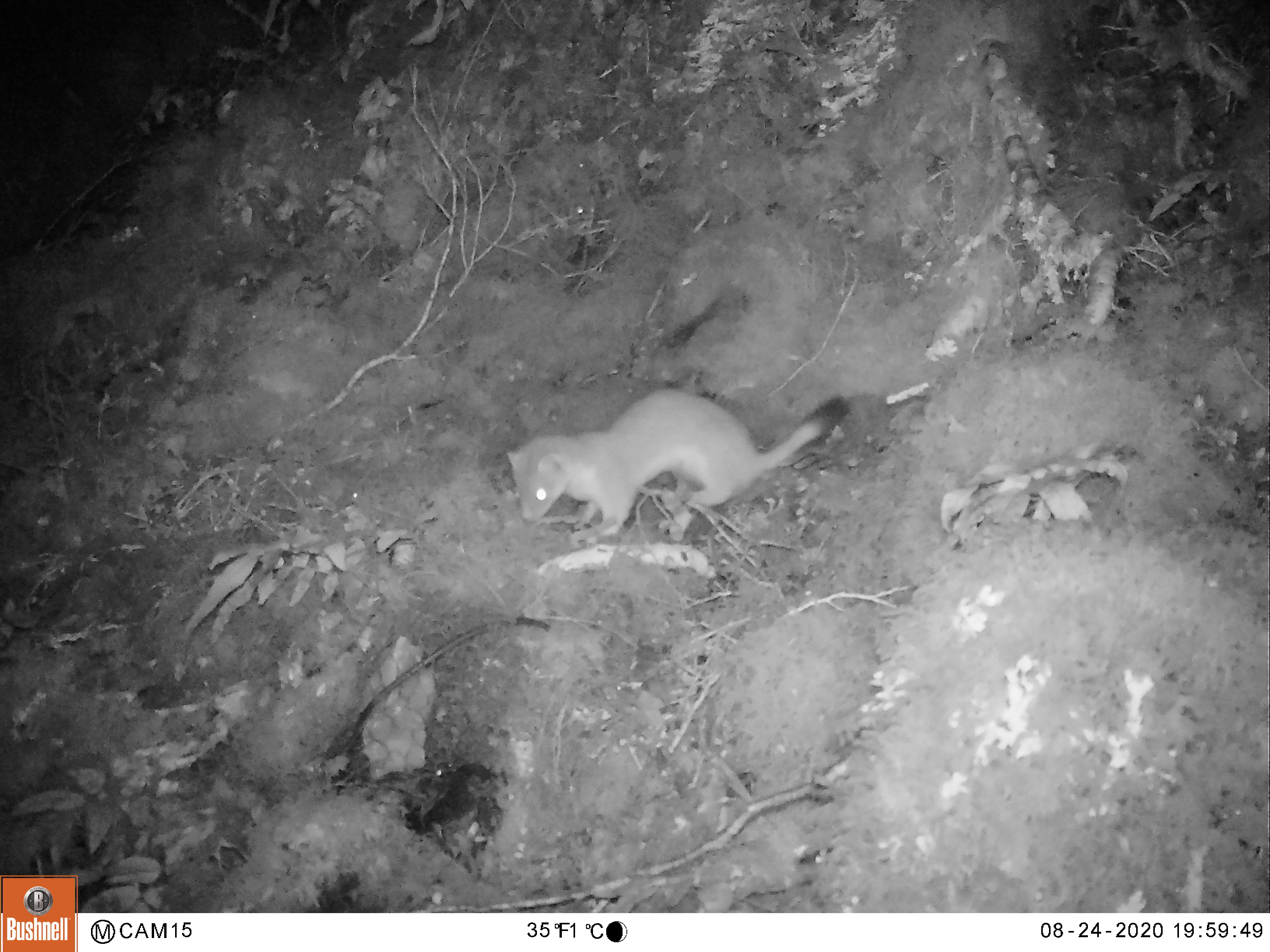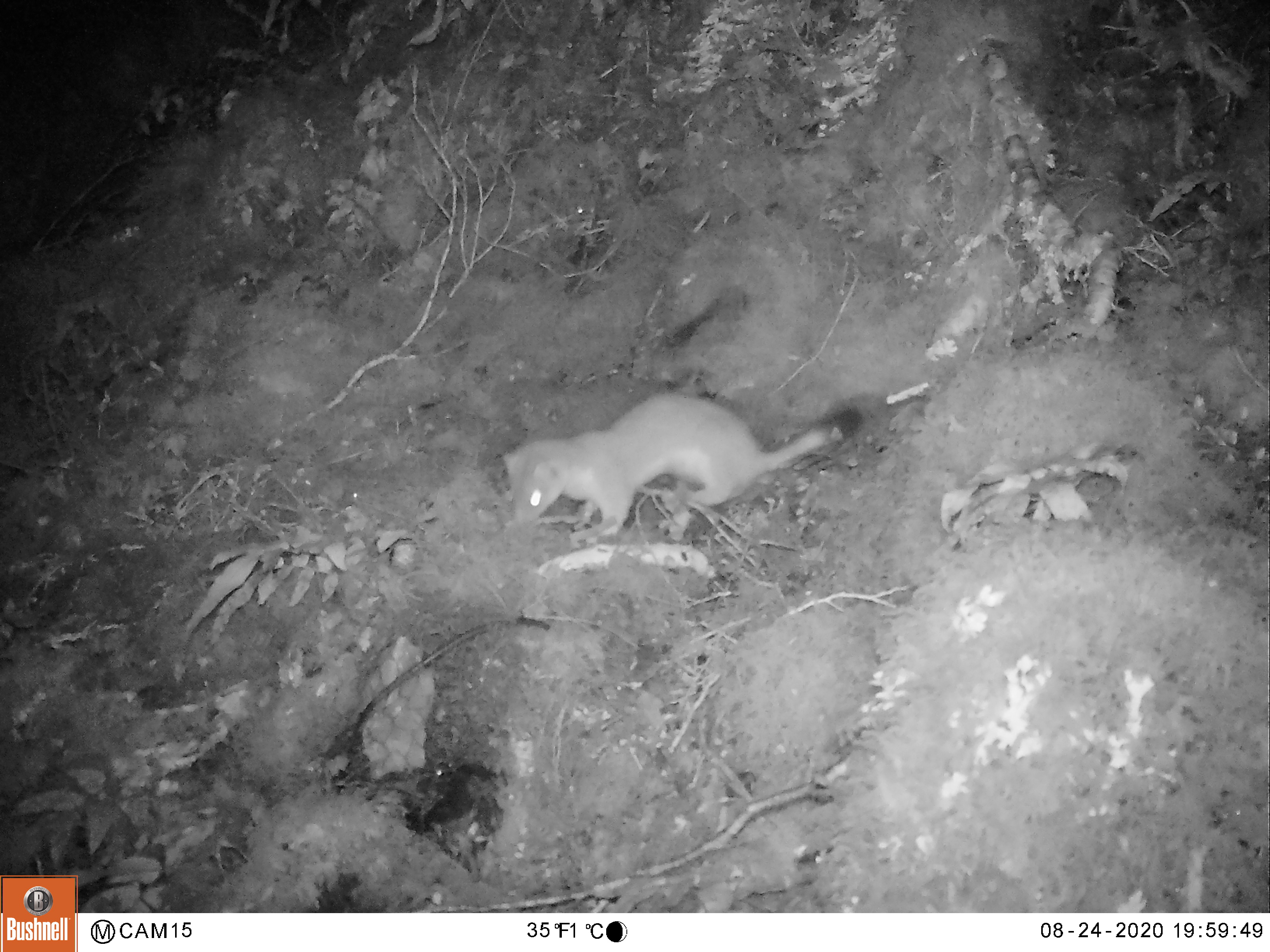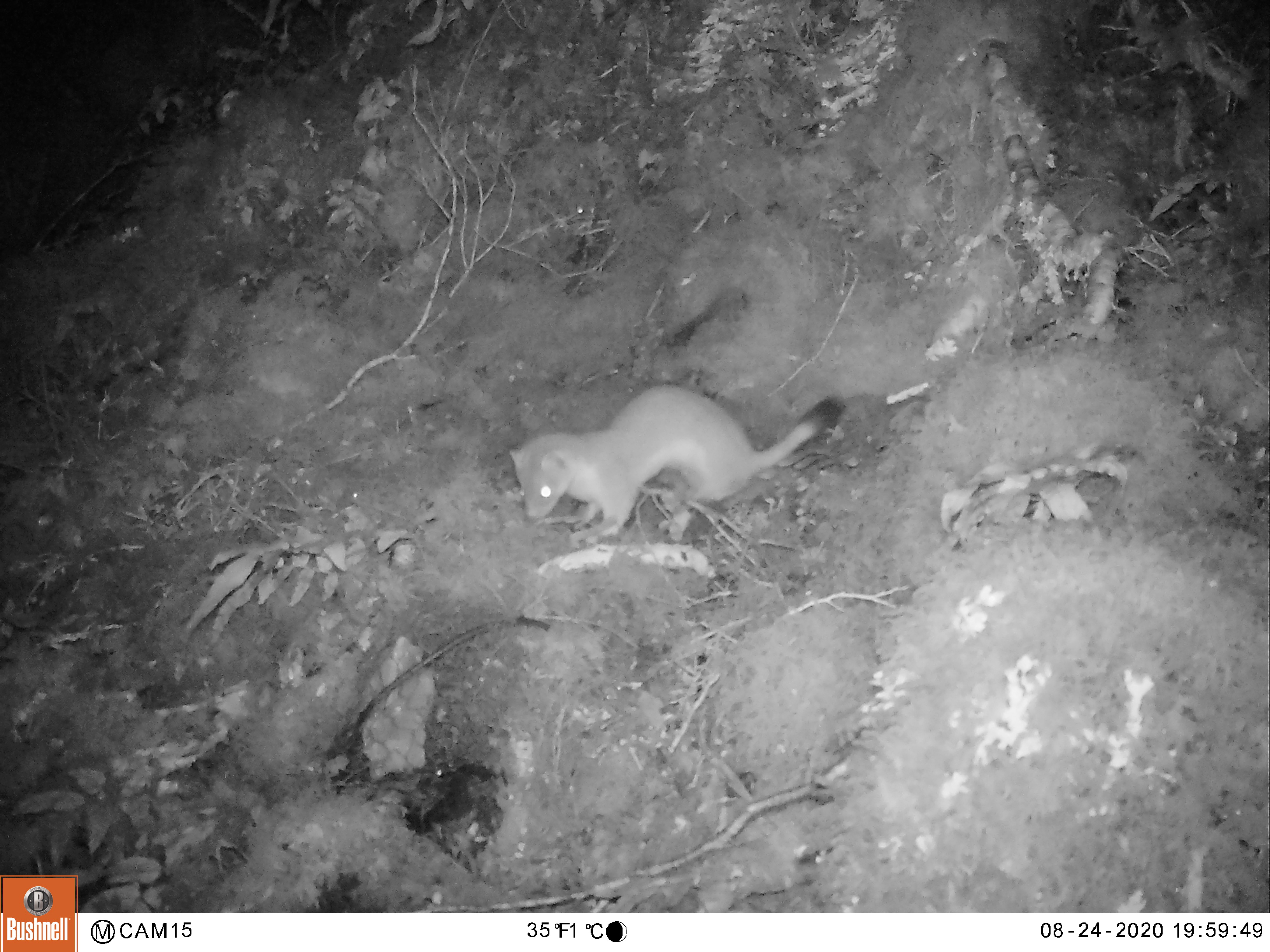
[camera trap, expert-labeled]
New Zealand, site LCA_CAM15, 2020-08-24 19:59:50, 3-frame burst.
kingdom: Animalia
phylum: Chordata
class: Mammalia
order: Carnivora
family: Mustelidae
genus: Mustela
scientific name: Mustela erminea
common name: stoat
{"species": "stoat (Mustela erminea)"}